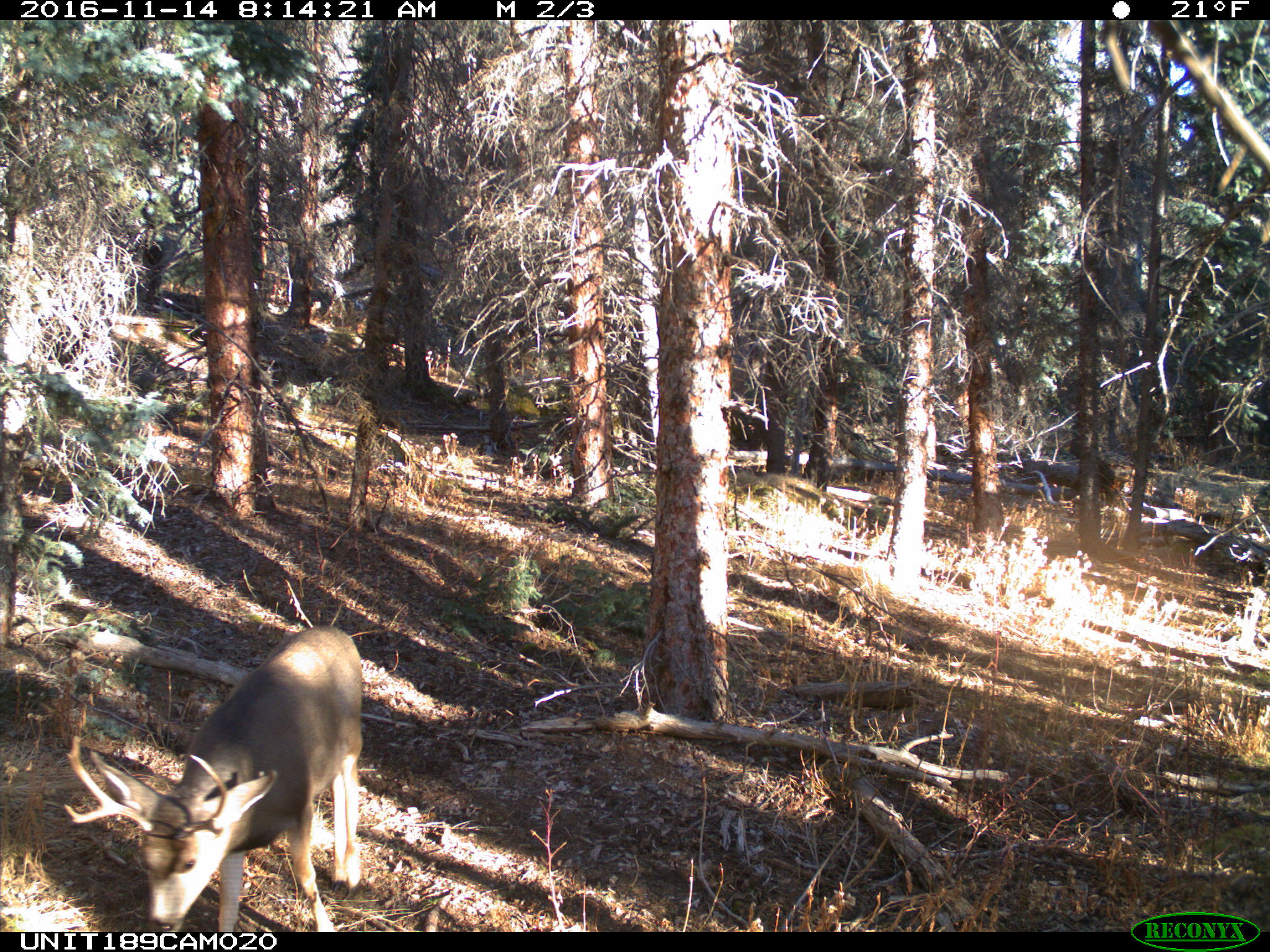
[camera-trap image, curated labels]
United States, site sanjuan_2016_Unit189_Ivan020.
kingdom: Animalia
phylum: Chordata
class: Mammalia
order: Artiodactyla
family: Cervidae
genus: Odocoileus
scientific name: Odocoileus hemionus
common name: mule deer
Odocoileus hemionus (mule deer).